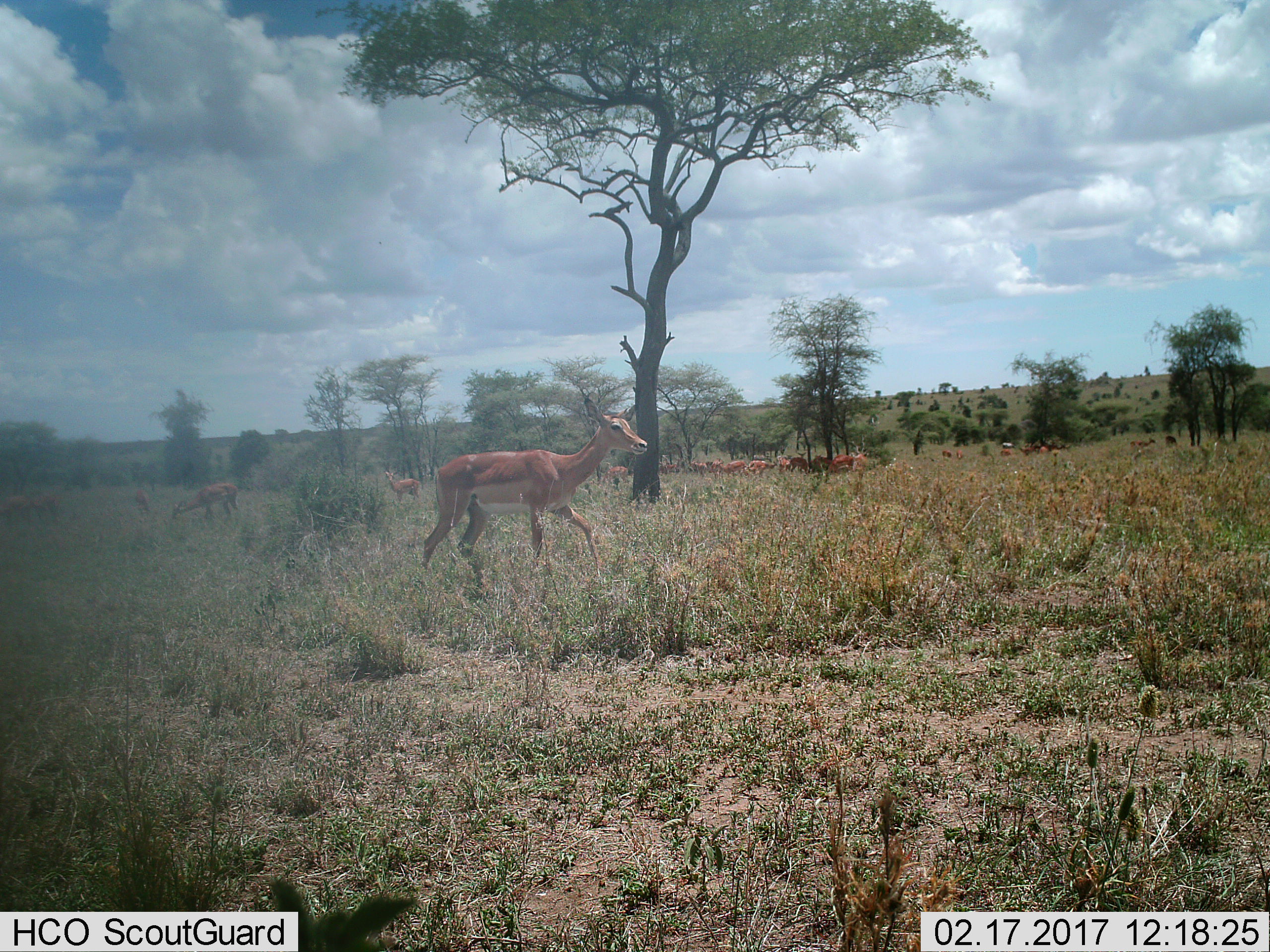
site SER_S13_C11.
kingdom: Animalia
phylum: Chordata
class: Mammalia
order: Artiodactyla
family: Bovidae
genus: Aepyceros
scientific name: Aepyceros melampus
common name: impala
Impala (Aepyceros melampus), count 11-50. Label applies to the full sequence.